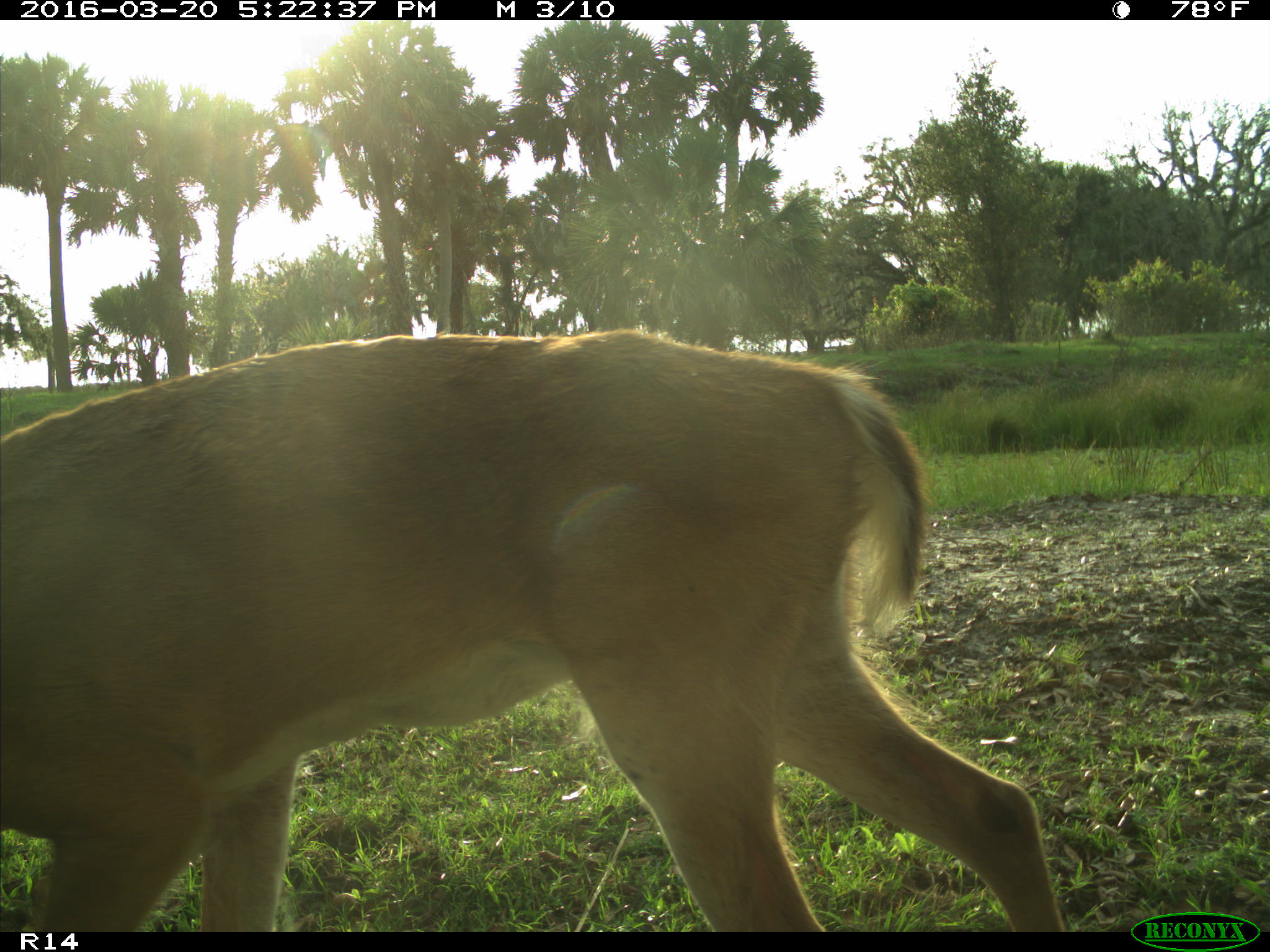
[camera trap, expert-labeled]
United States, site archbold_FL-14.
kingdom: Animalia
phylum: Chordata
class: Mammalia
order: Artiodactyla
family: Cervidae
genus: Odocoileus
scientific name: Odocoileus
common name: deer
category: unidentified deer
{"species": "unidentified deer (deer) (Odocoileus)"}